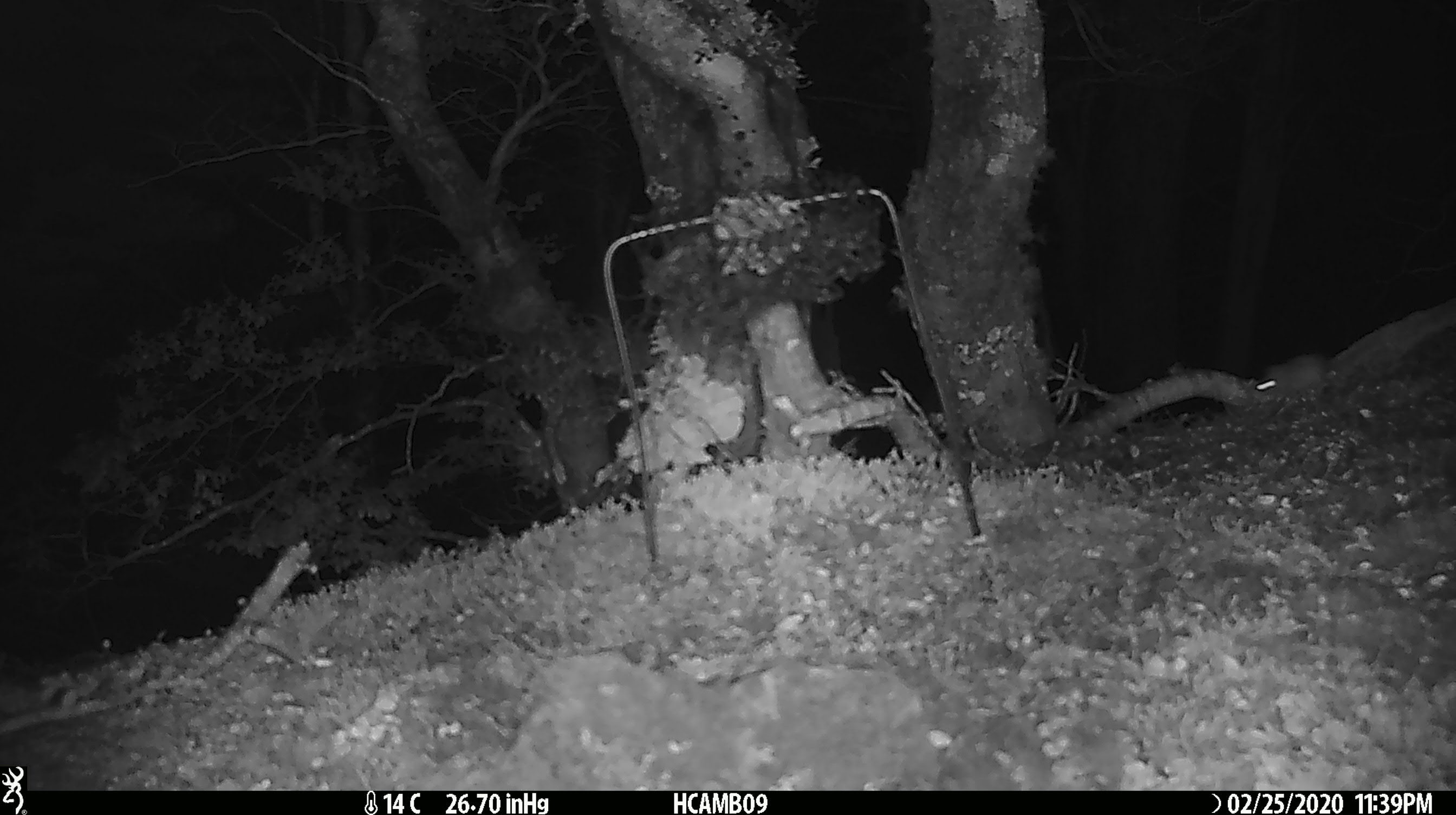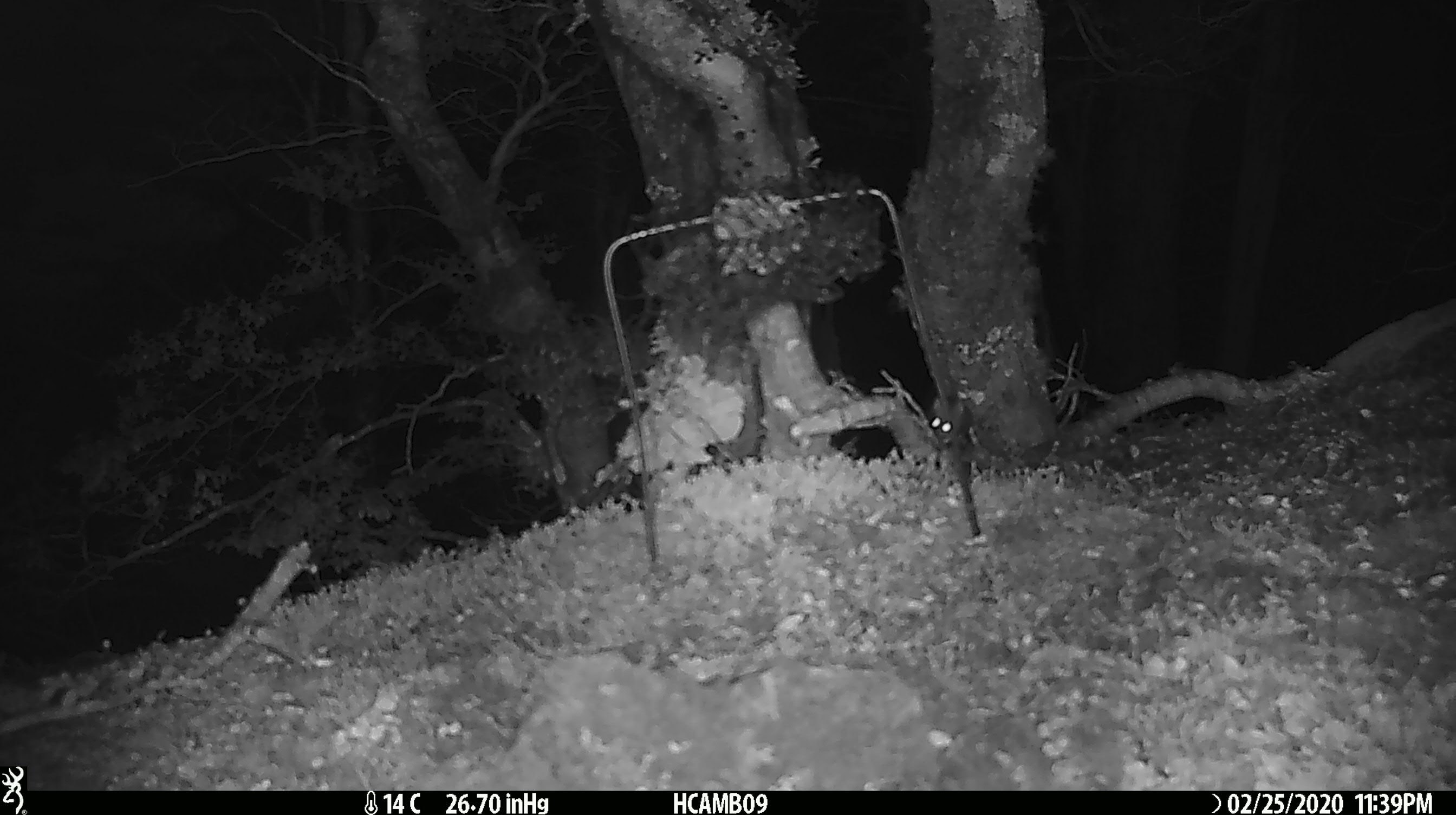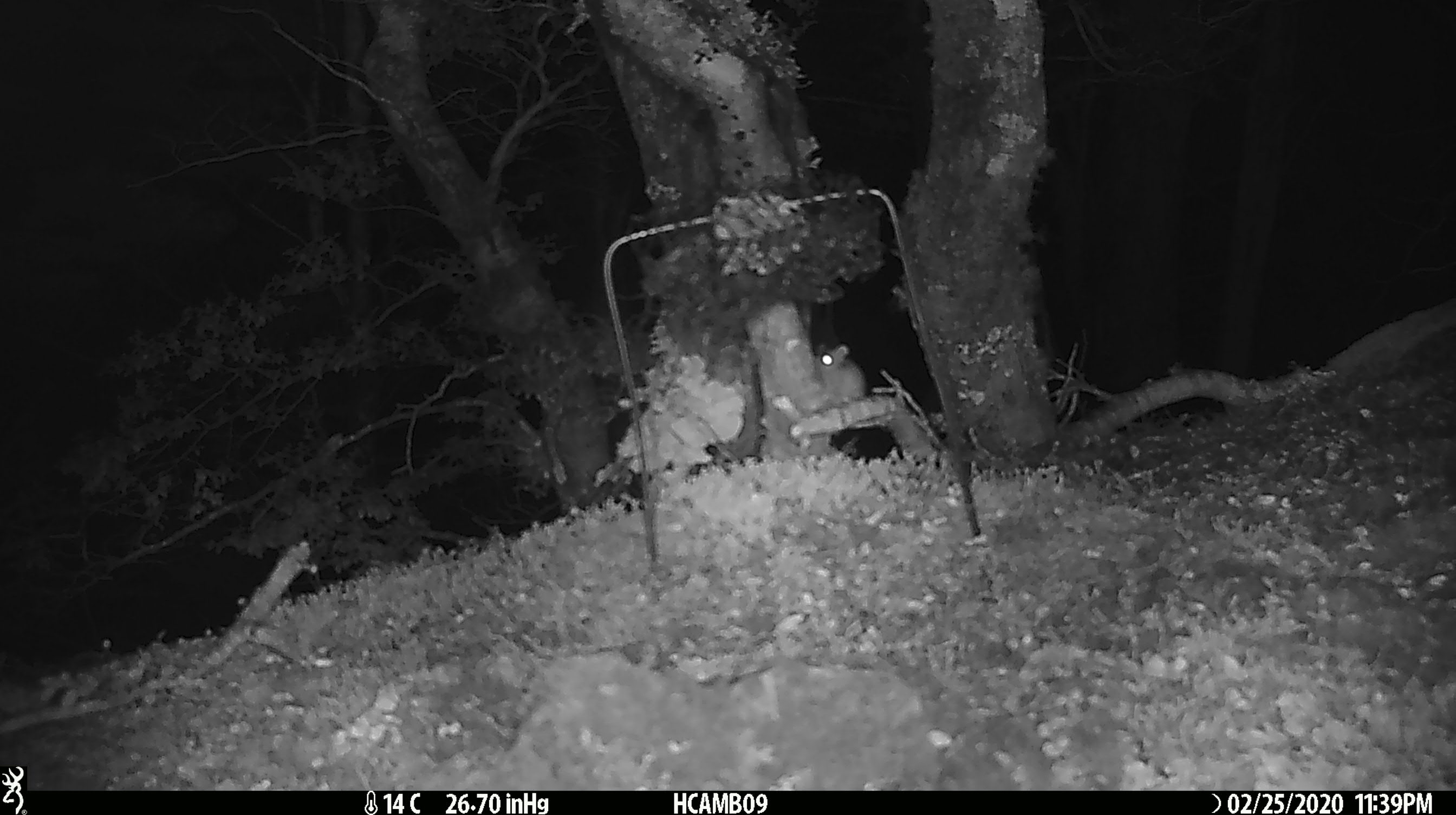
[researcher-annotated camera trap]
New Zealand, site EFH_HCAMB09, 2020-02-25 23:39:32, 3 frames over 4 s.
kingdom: Animalia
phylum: Chordata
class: Mammalia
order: Rodentia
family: Muridae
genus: Mus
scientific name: Mus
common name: mouse